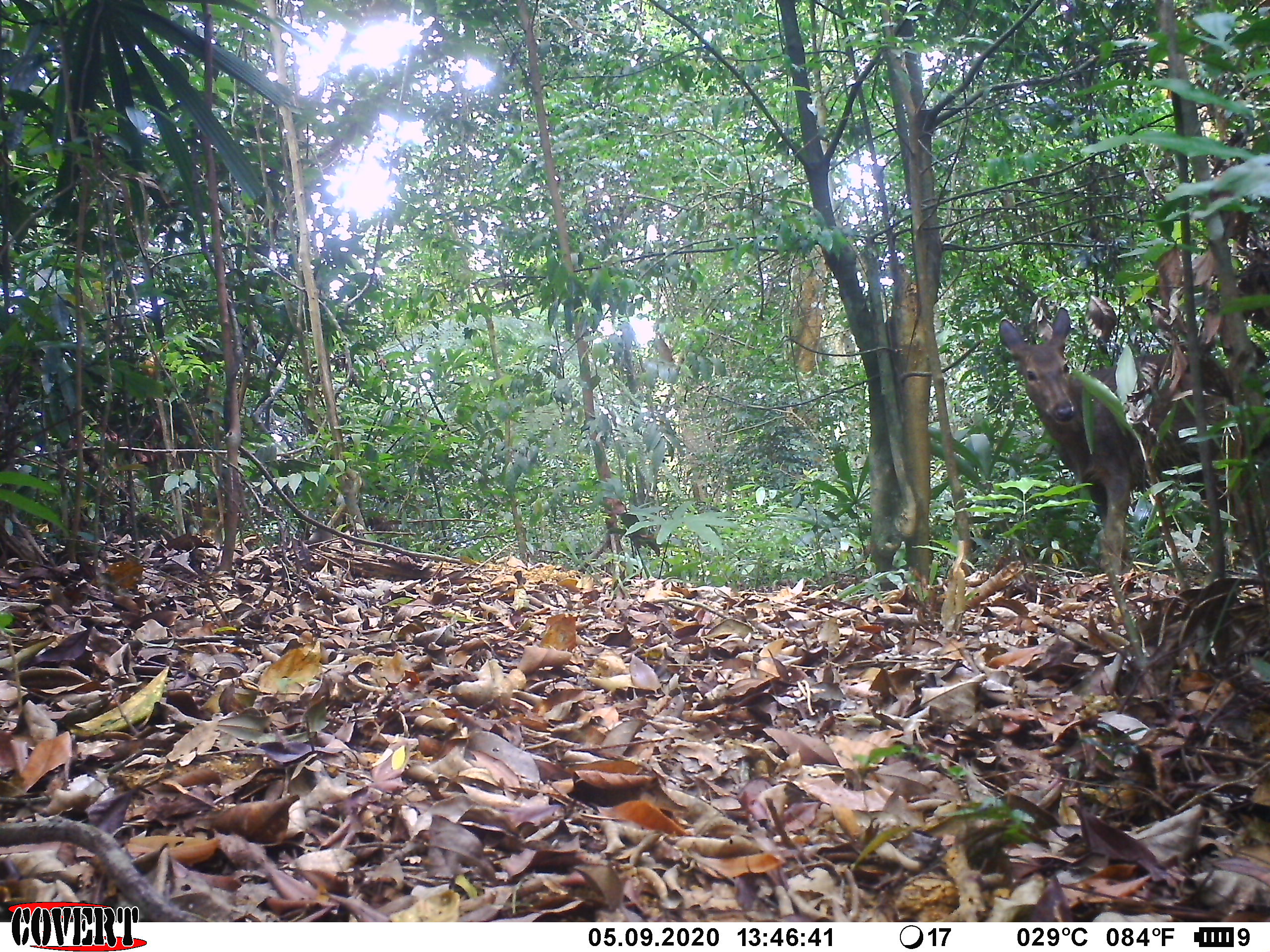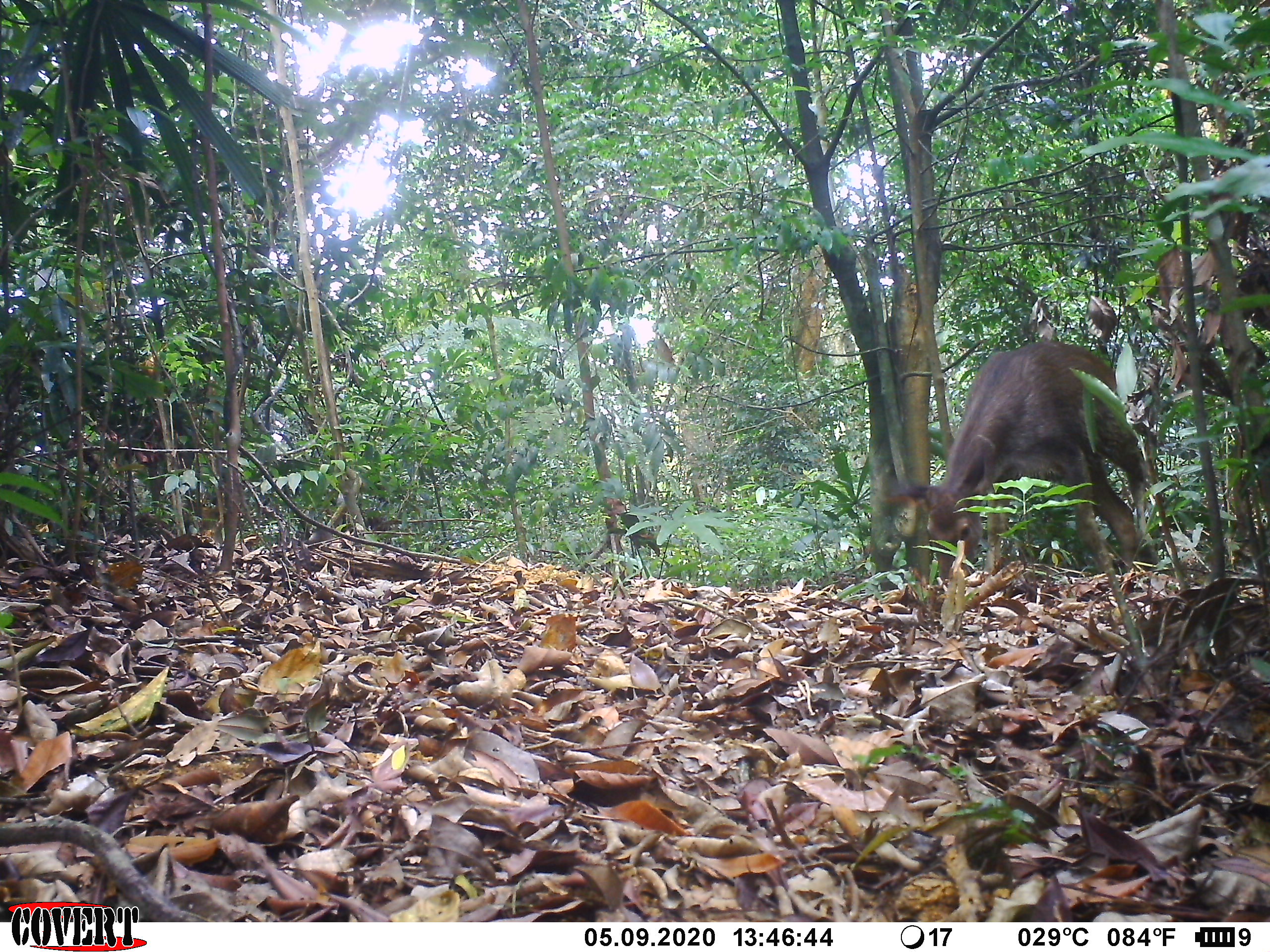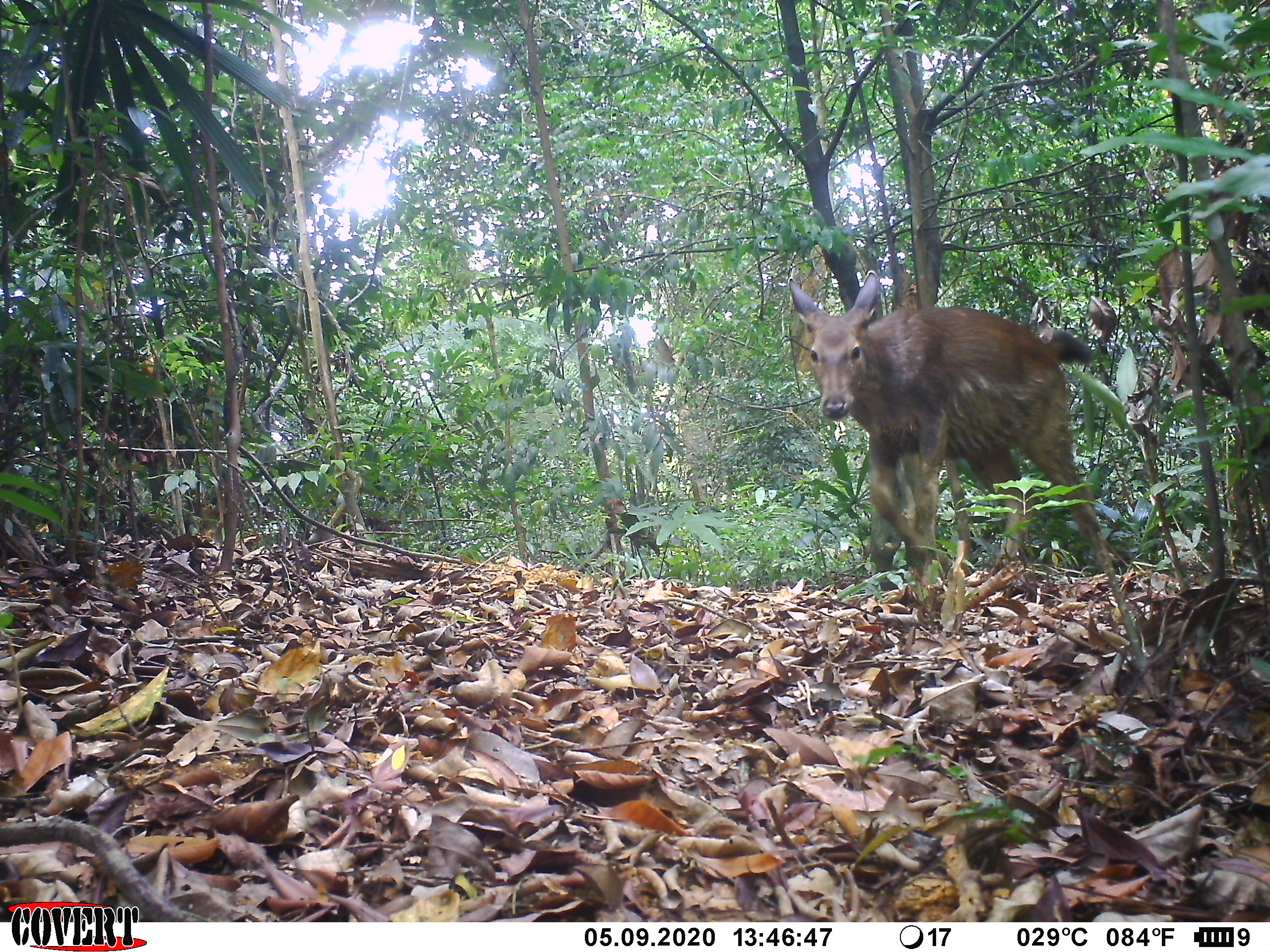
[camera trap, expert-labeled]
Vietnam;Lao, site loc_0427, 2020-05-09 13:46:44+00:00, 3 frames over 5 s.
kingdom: Animalia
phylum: Chordata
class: Mammalia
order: Artiodactyla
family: Cervidae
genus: Rusa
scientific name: Rusa unicolor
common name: sambar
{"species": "sambar (Rusa unicolor)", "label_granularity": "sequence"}